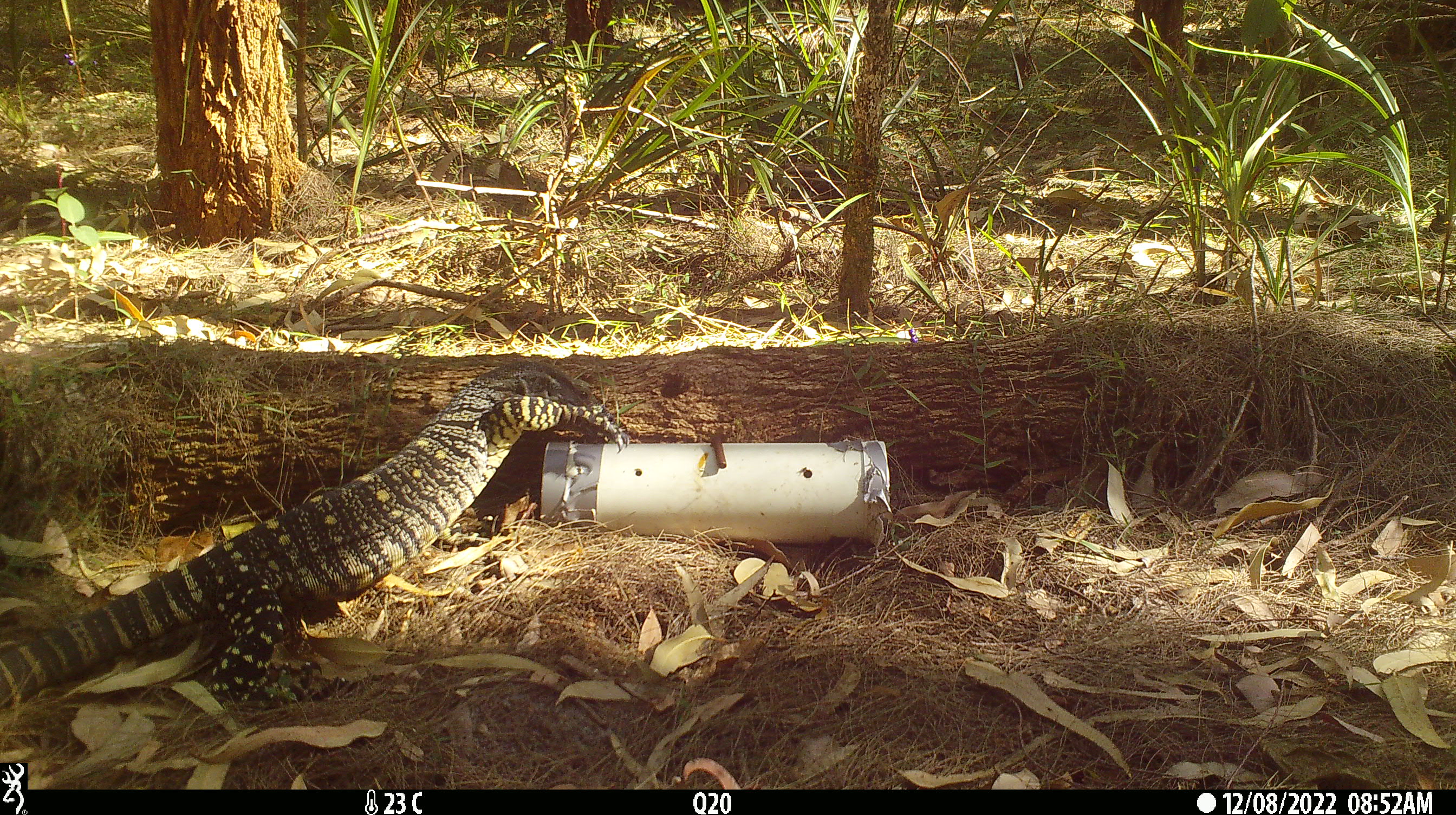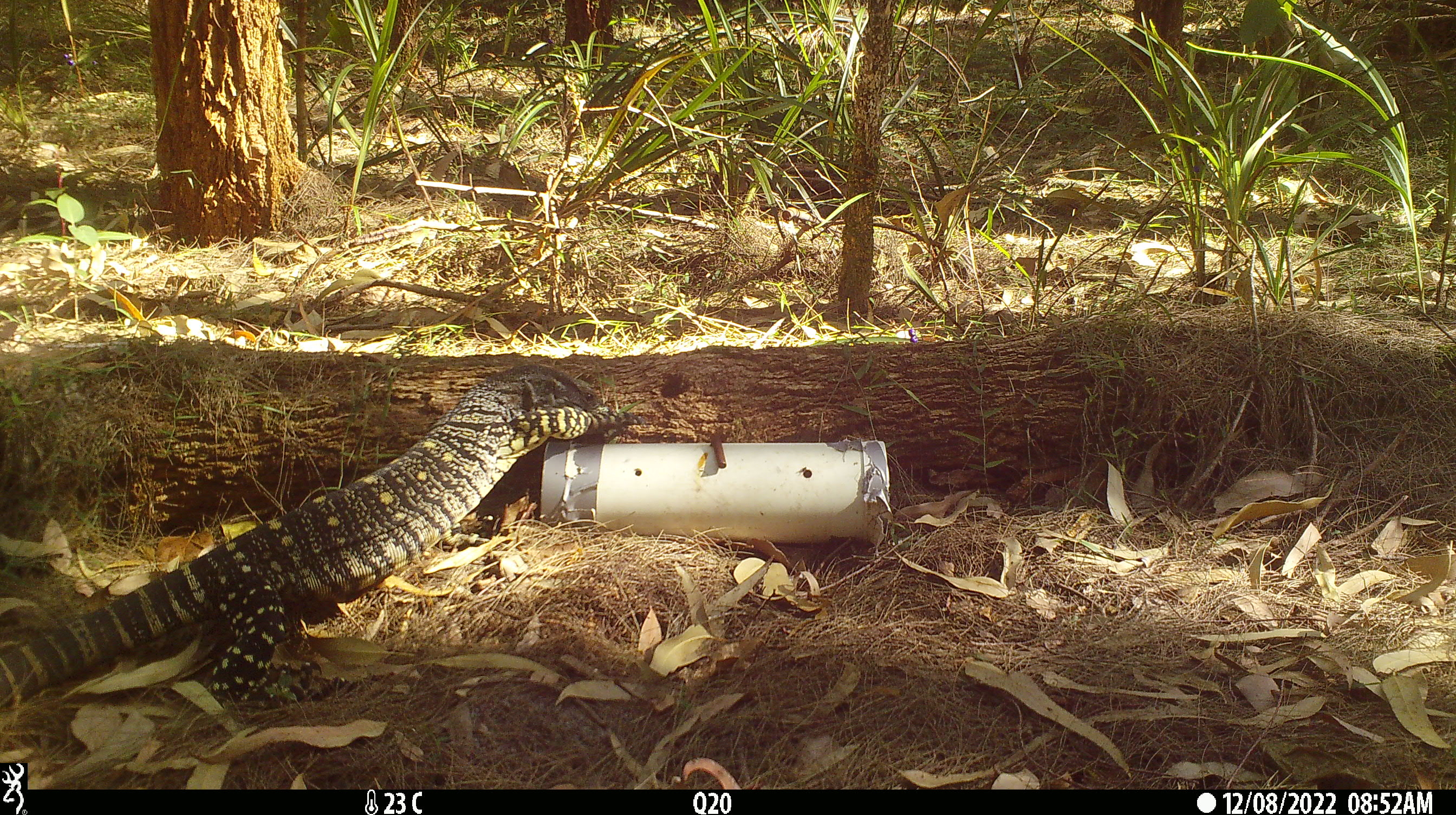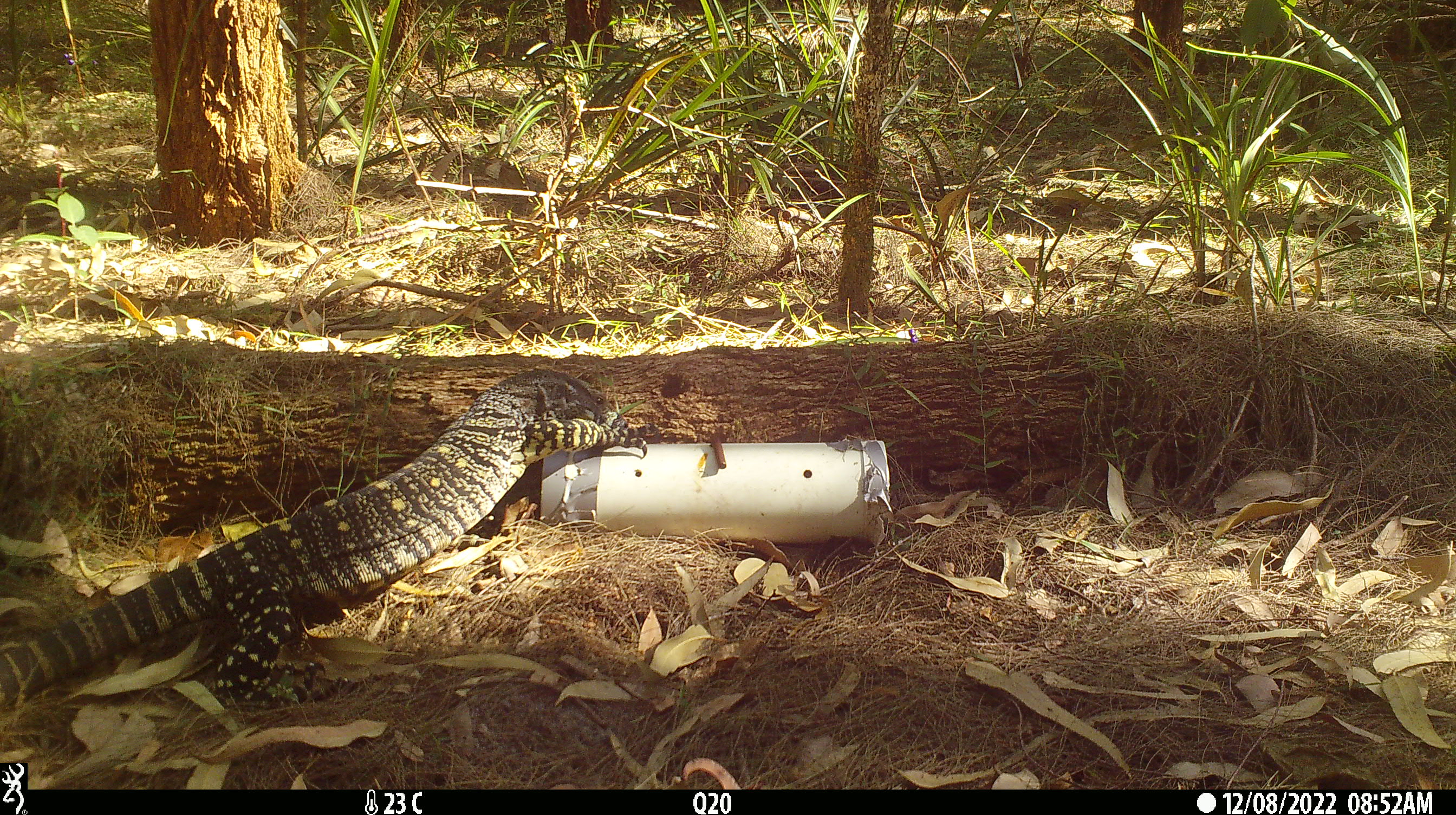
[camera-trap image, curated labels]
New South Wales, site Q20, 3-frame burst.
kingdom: Animalia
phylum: Chordata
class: Reptilia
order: Squamata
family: Varanidae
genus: Varanus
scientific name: Varanus varius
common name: lace monitor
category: goanna